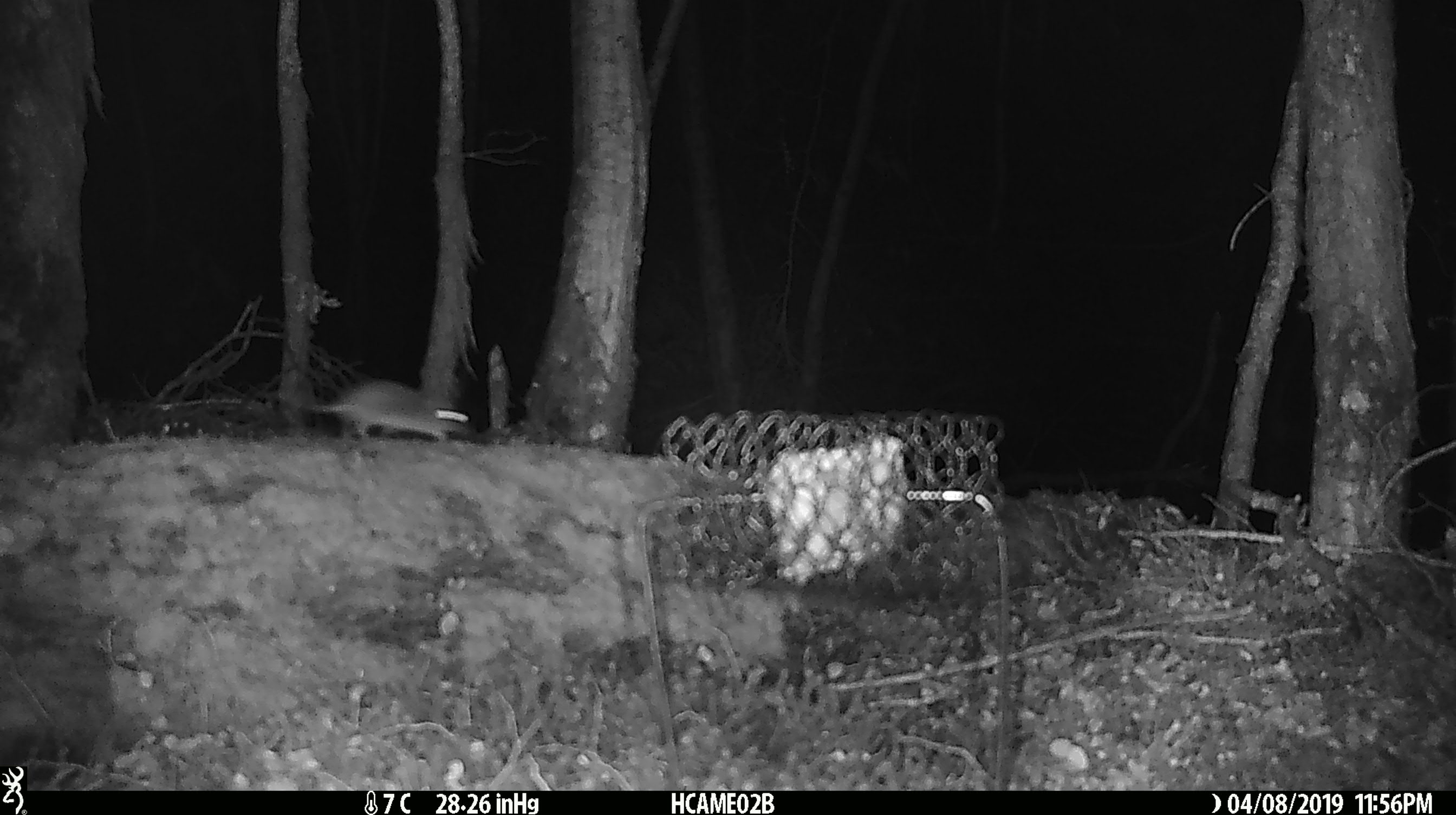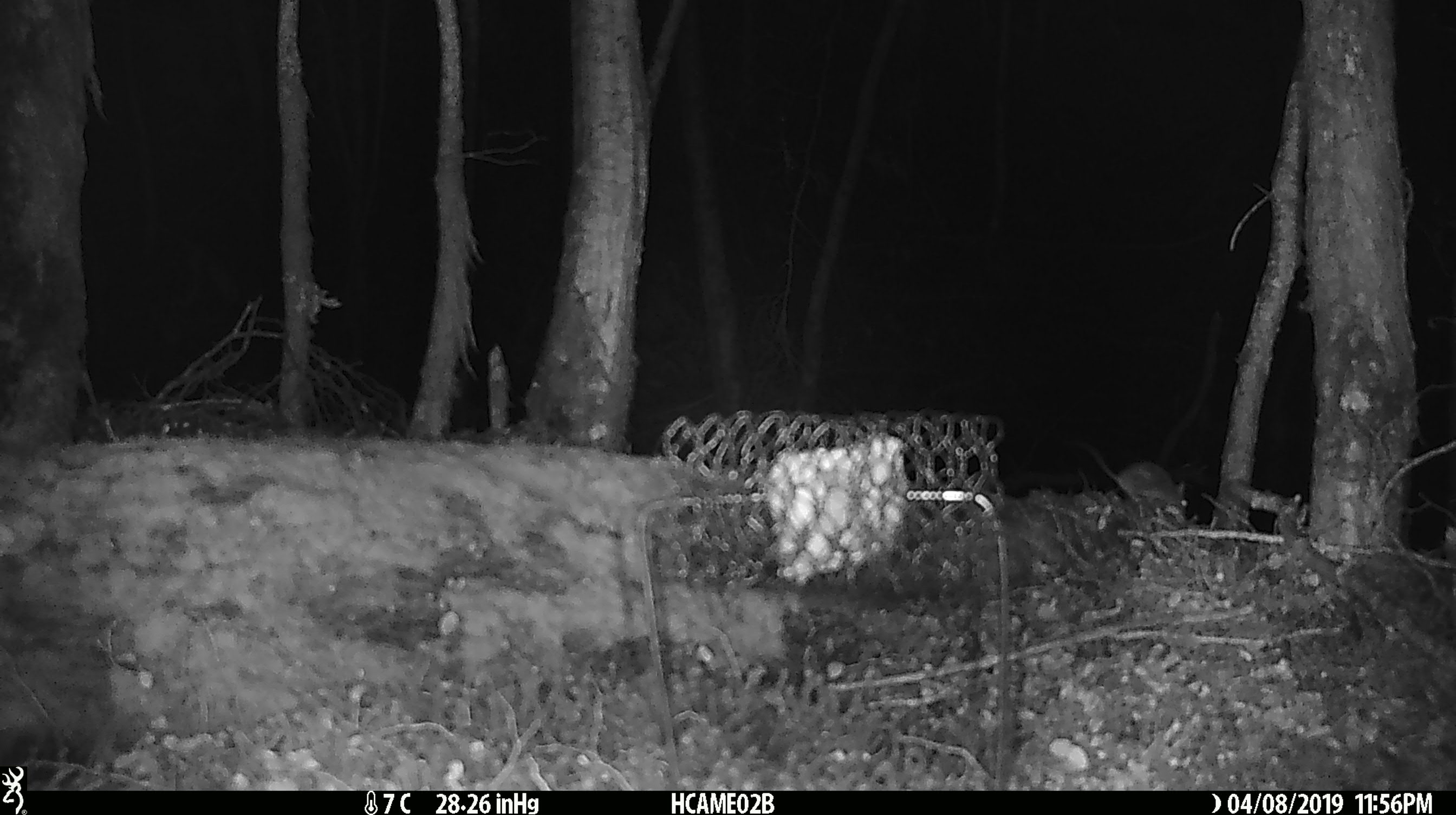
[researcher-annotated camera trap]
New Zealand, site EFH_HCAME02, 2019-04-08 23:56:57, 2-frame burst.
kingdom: Animalia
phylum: Chordata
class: Mammalia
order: Rodentia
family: Muridae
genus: Mus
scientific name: Mus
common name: mouse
Mouse (Mus).